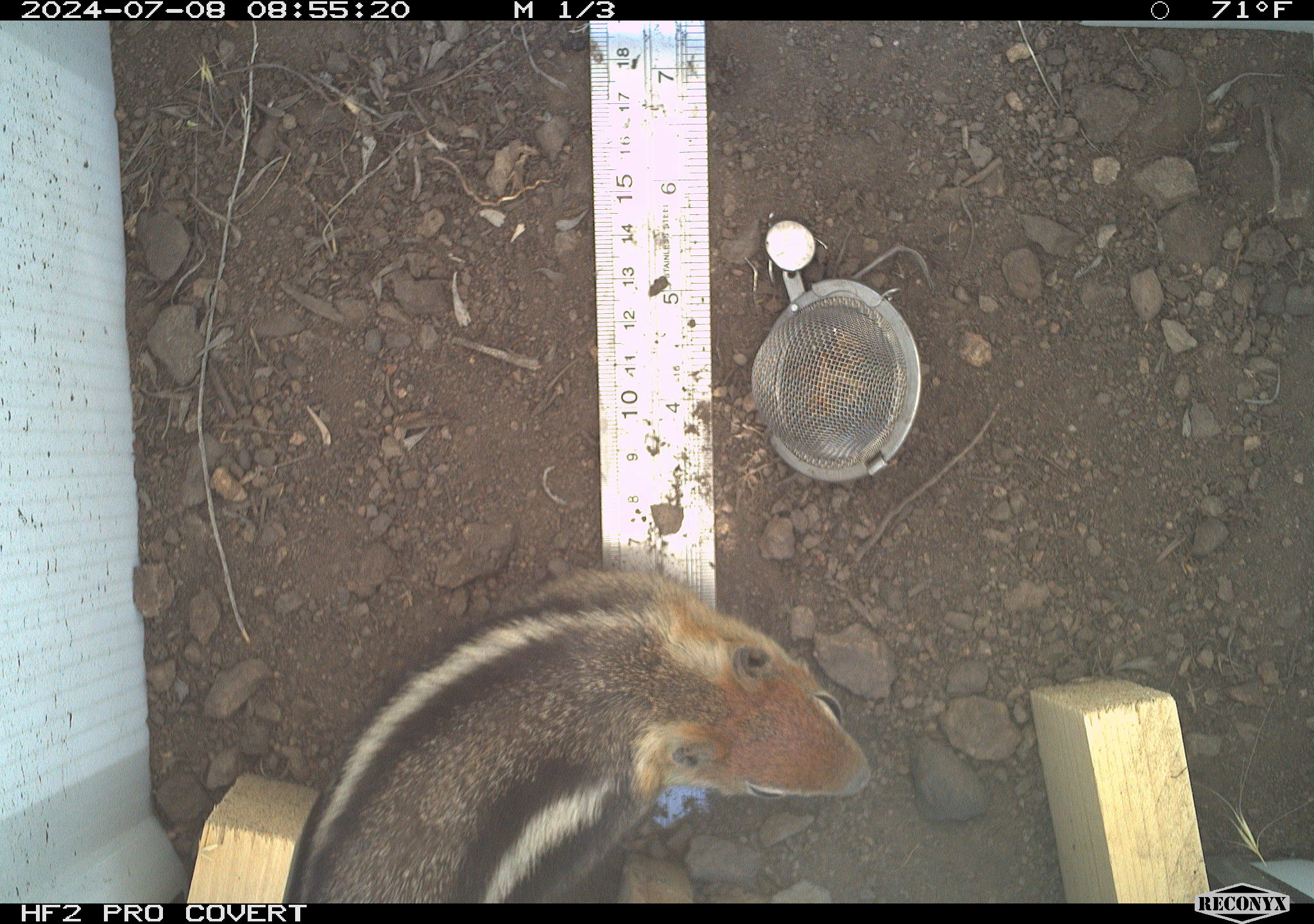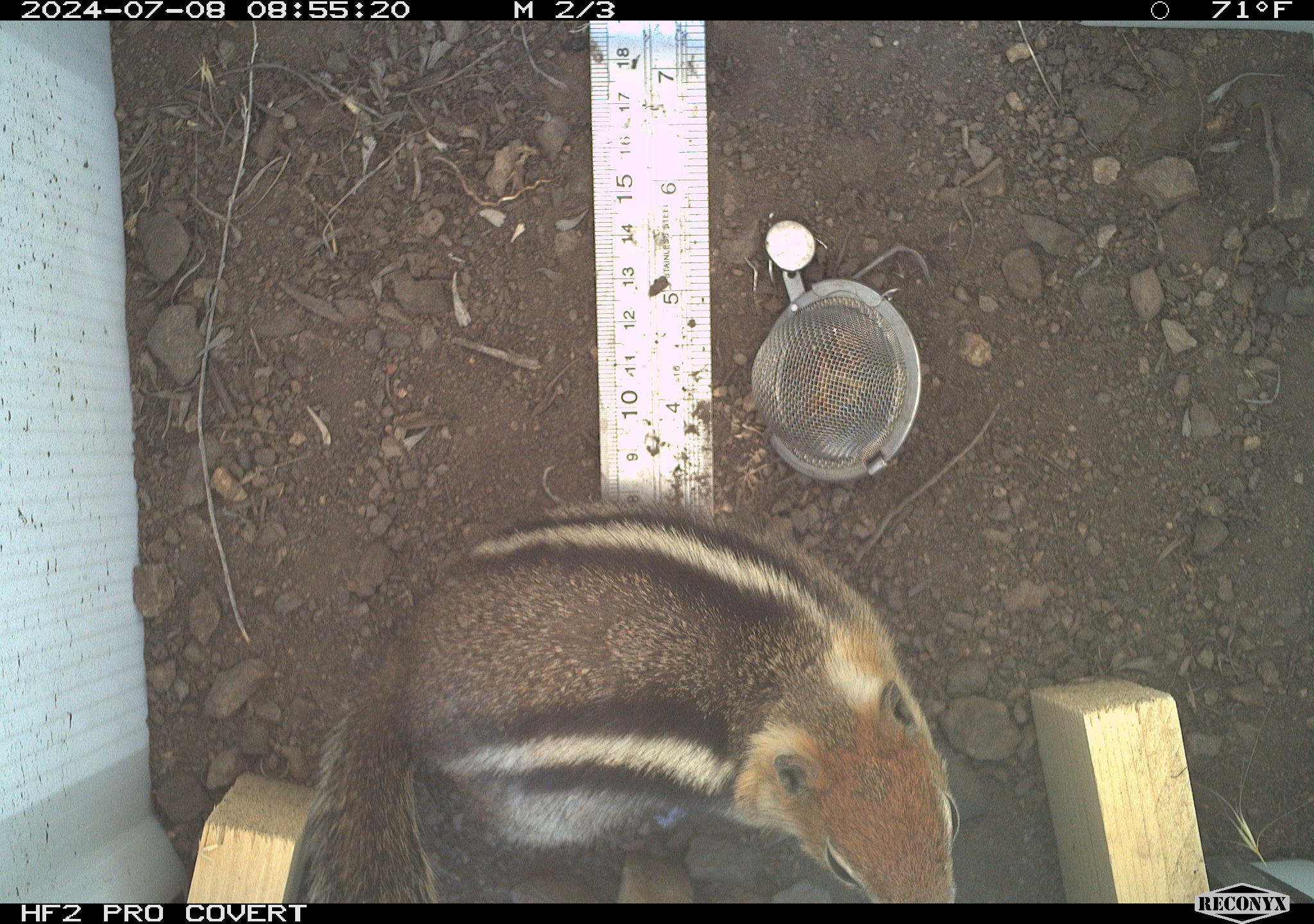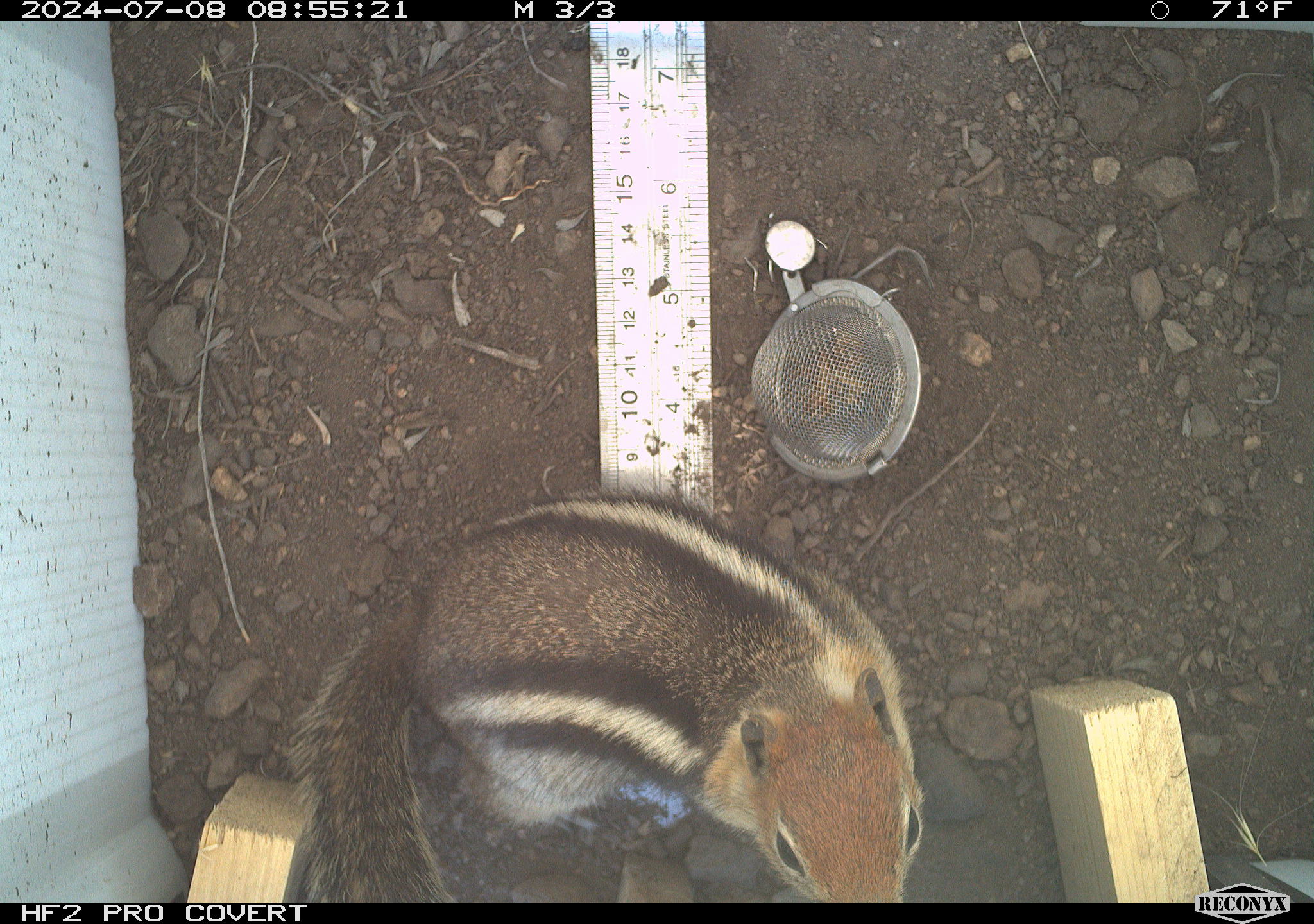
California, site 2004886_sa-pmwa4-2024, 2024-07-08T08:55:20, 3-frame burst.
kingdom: Animalia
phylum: Chordata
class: Mammalia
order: Rodentia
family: Sciuridae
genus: Callospermophilus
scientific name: Callospermophilus lateralis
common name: golden mantled ground squirrel